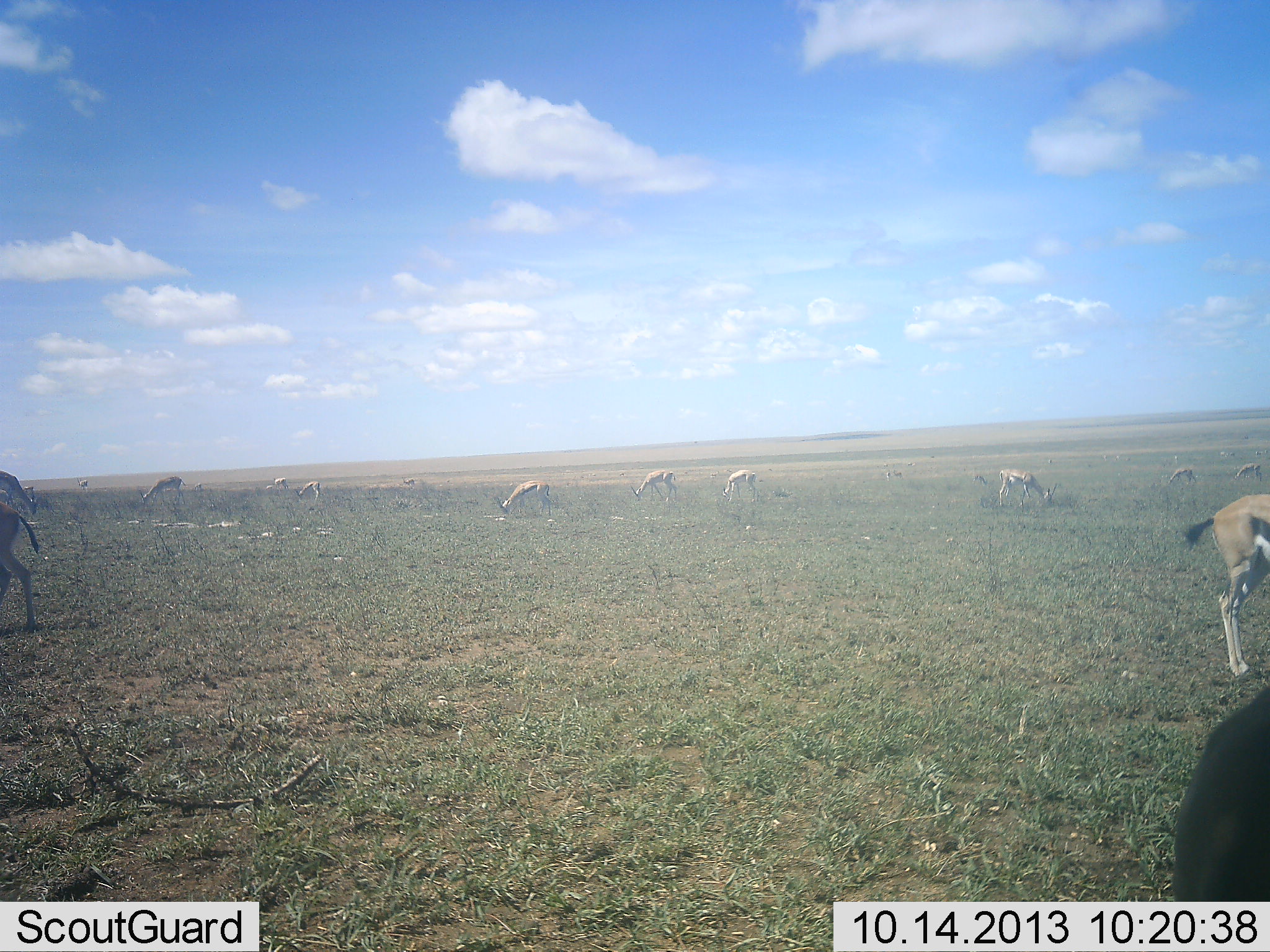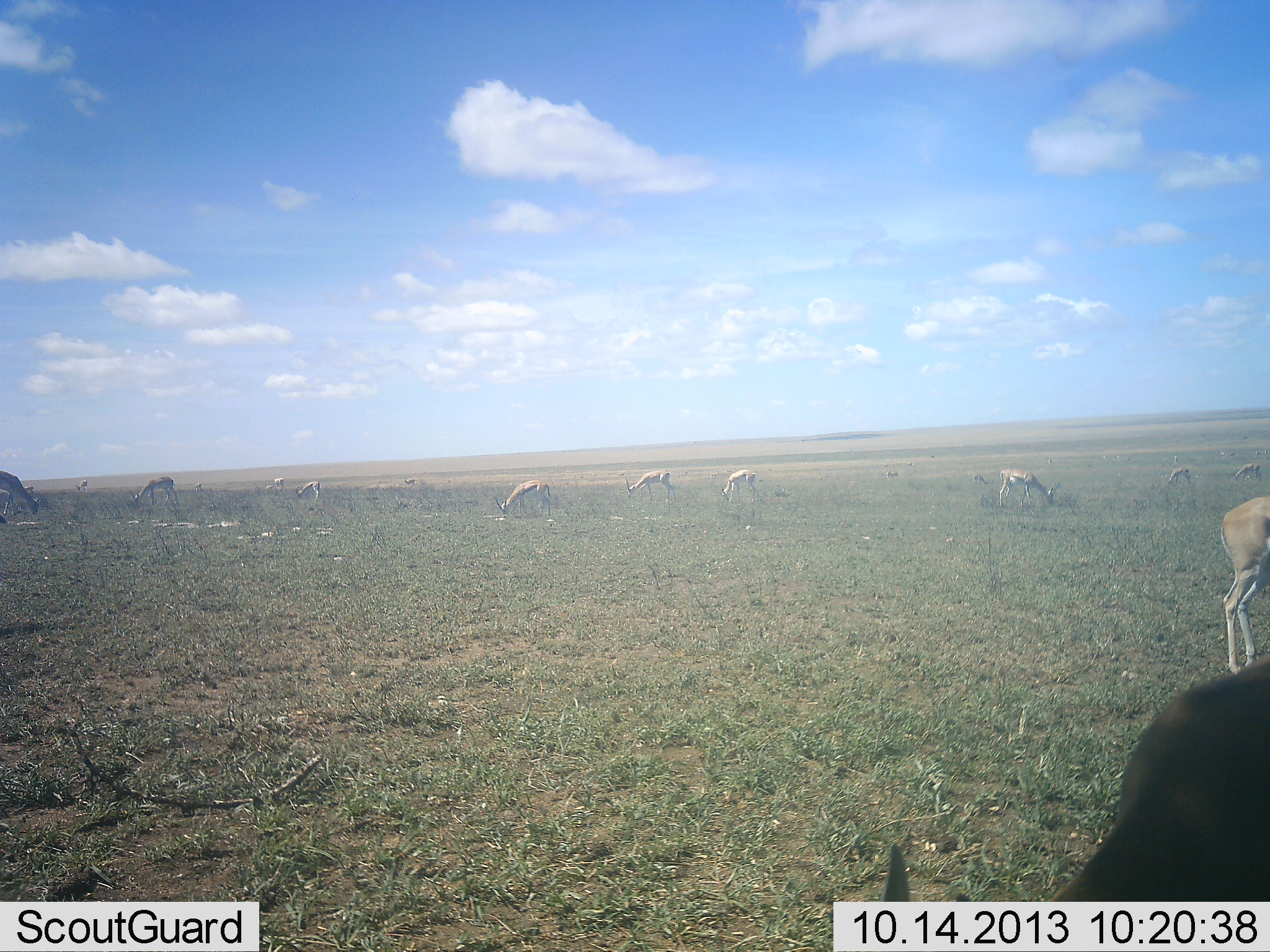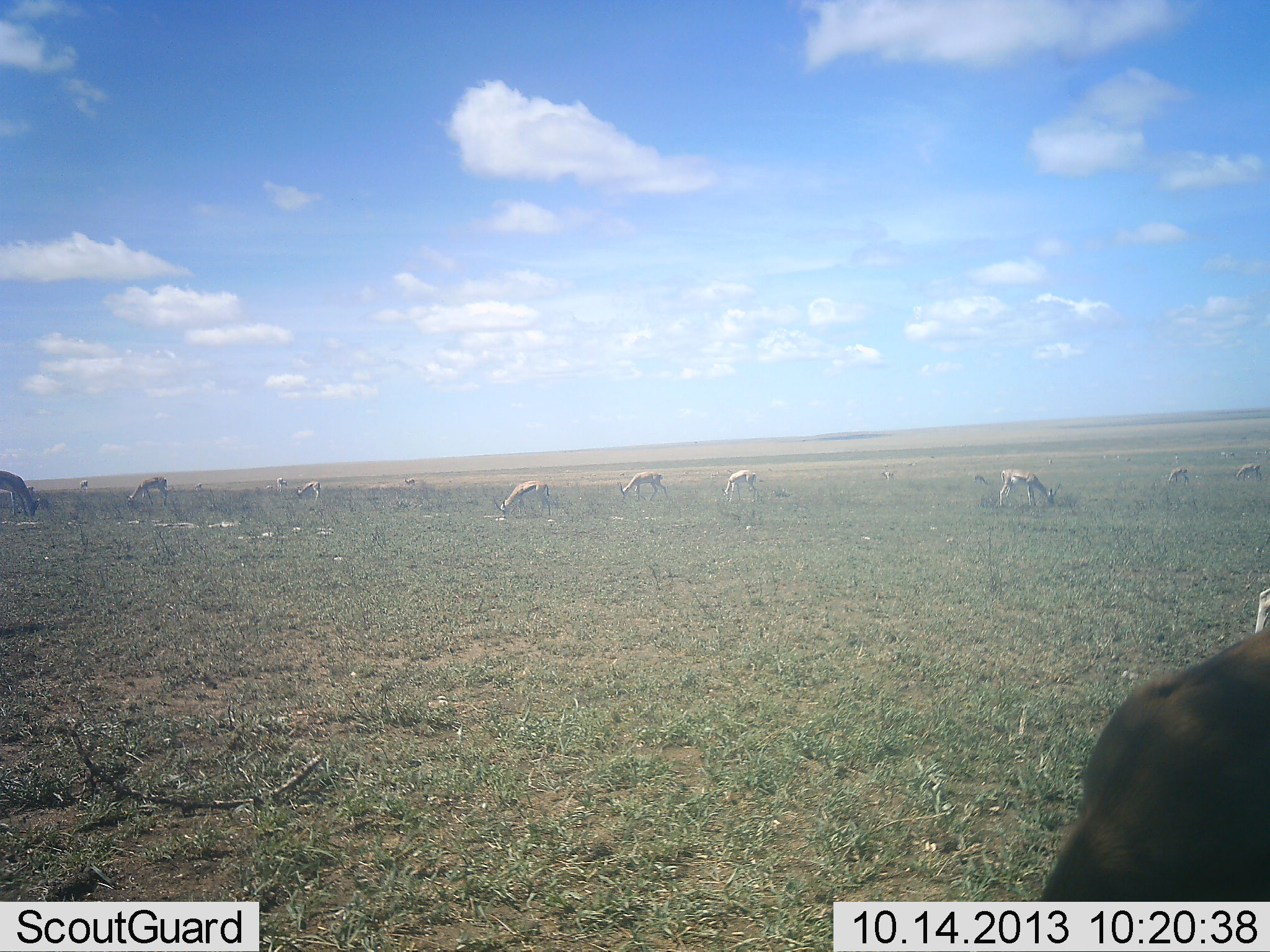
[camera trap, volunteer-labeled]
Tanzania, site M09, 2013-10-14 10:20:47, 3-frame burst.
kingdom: Animalia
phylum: Chordata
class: Mammalia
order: Artiodactyla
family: Bovidae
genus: Eudorcas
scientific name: Eudorcas thomsonii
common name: thomson's gazelle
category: gazellethomsons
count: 11-50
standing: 25%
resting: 0%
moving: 15%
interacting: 0%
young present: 0%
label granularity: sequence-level